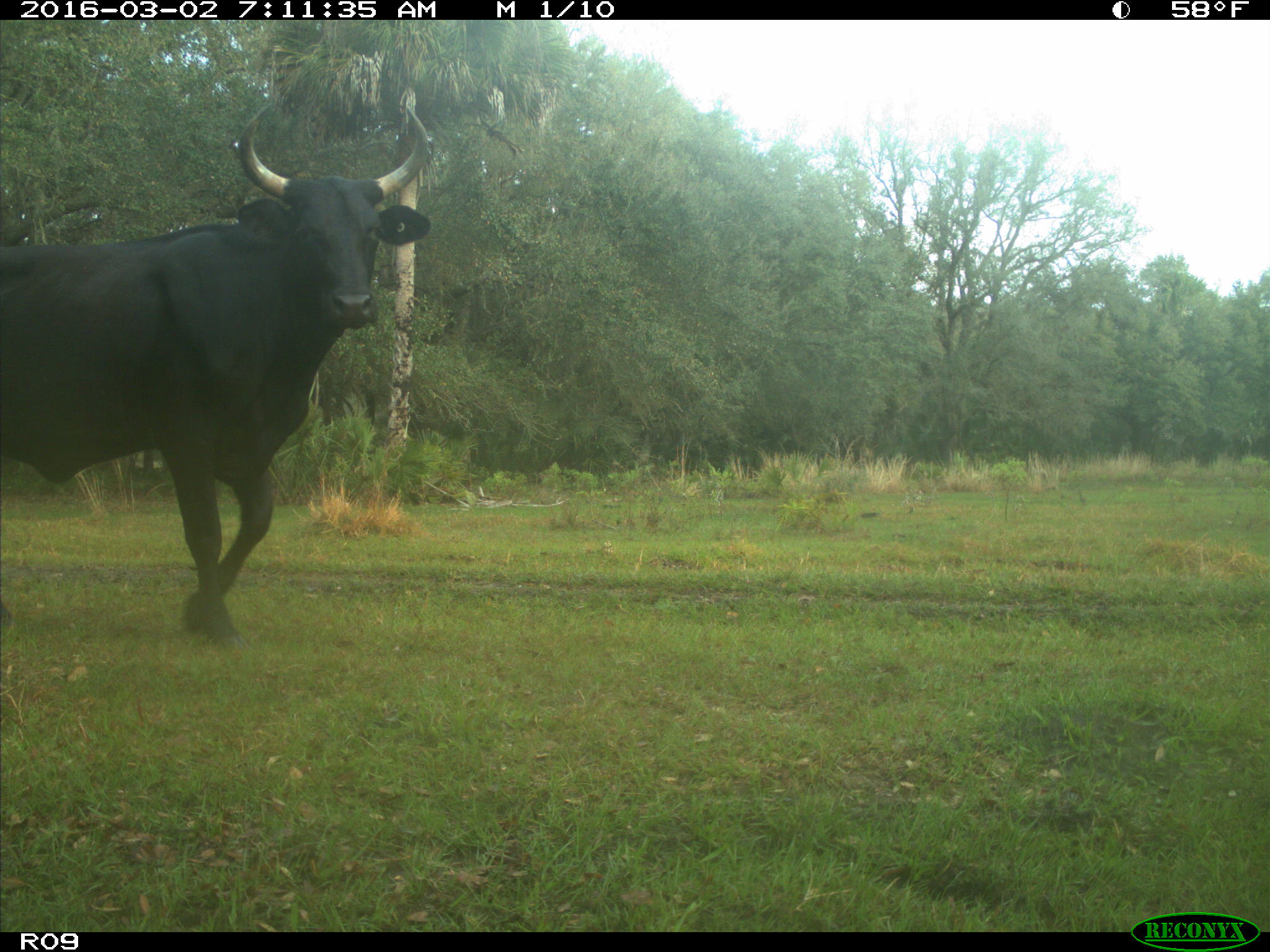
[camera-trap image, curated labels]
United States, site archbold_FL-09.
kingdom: Animalia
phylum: Chordata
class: Mammalia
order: Artiodactyla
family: Bovidae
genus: Bos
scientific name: Bos taurus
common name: domestic cow